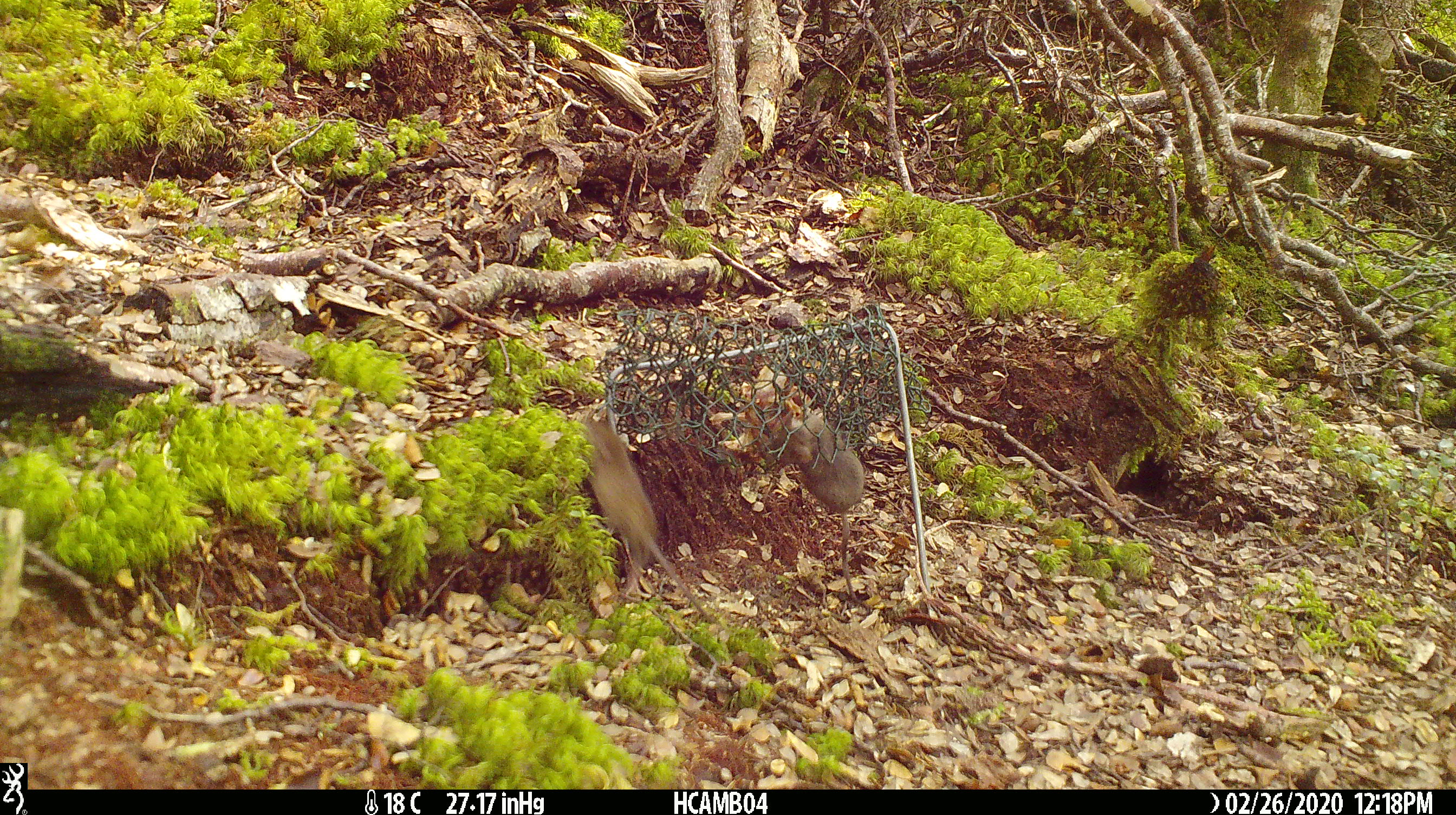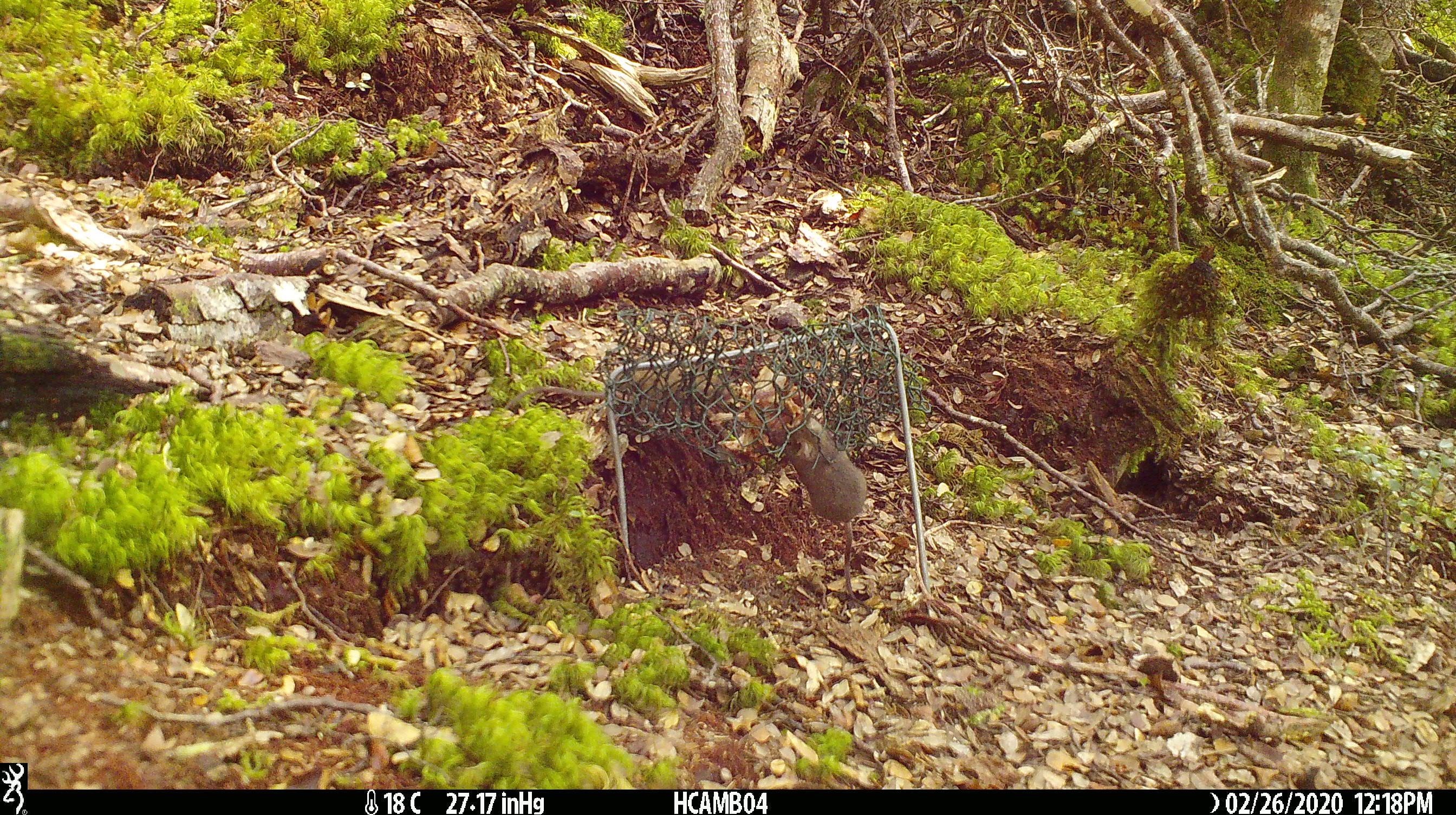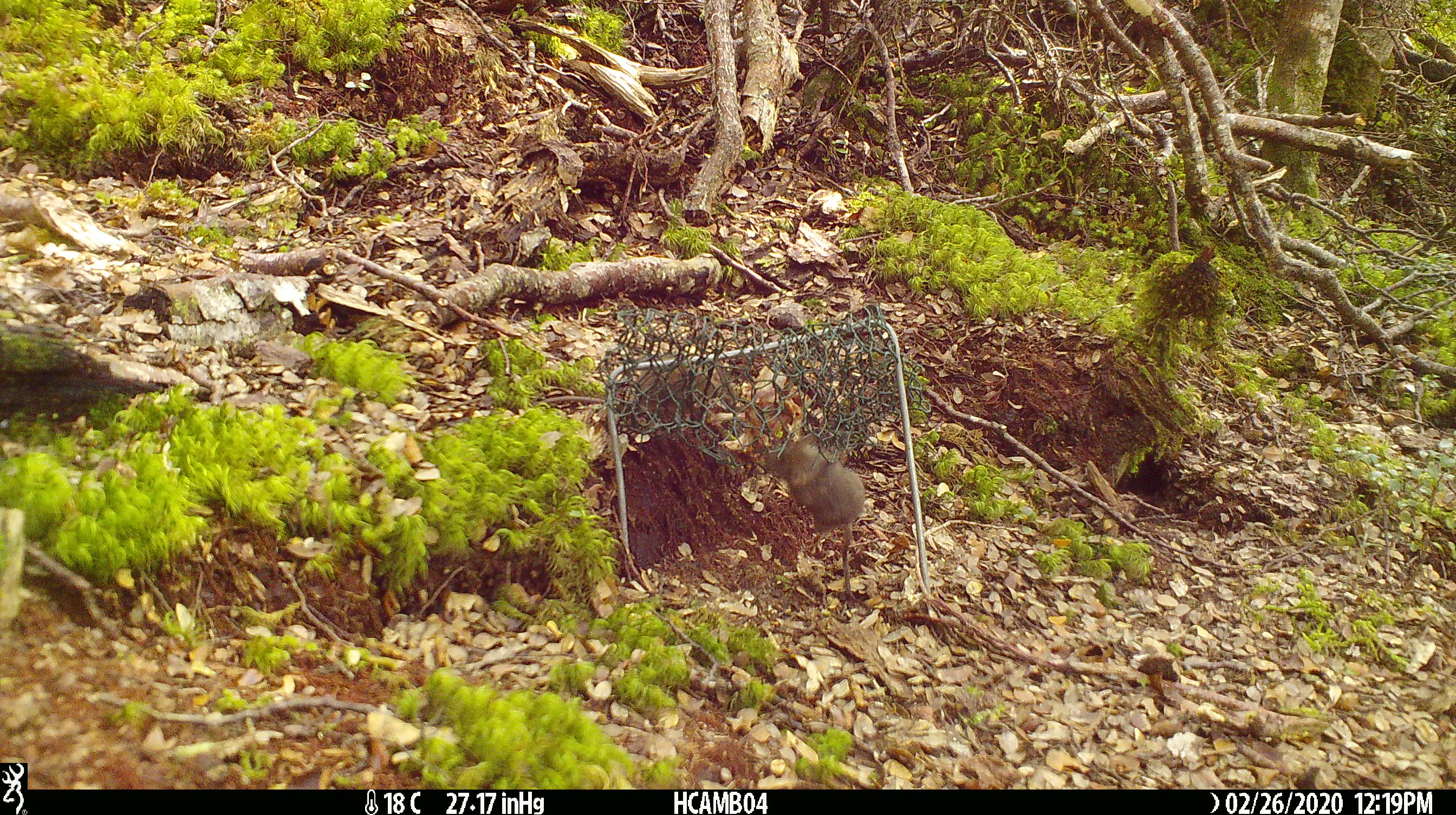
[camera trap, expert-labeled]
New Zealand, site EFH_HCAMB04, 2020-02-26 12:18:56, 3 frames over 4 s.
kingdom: Animalia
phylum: Chordata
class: Mammalia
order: Rodentia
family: Muridae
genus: Mus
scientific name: Mus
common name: mouse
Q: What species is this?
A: Mouse (Mus).